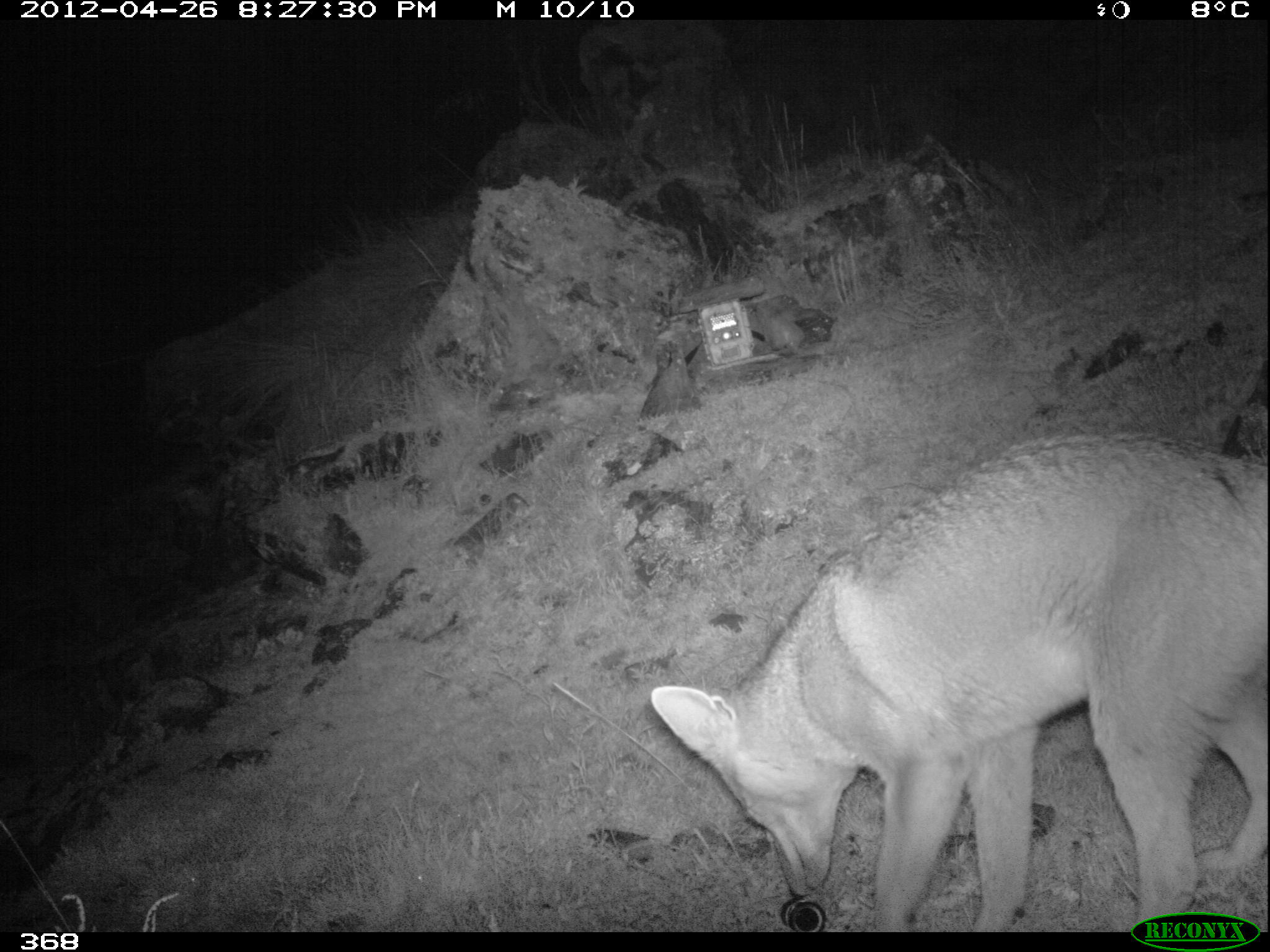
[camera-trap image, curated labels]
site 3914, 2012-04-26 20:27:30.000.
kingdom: Animalia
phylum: Chordata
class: Mammalia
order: Carnivora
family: Canidae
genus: Lycalopex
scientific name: Lycalopex culpaeus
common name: culpeo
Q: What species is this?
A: Lycalopex culpaeus (culpeo).